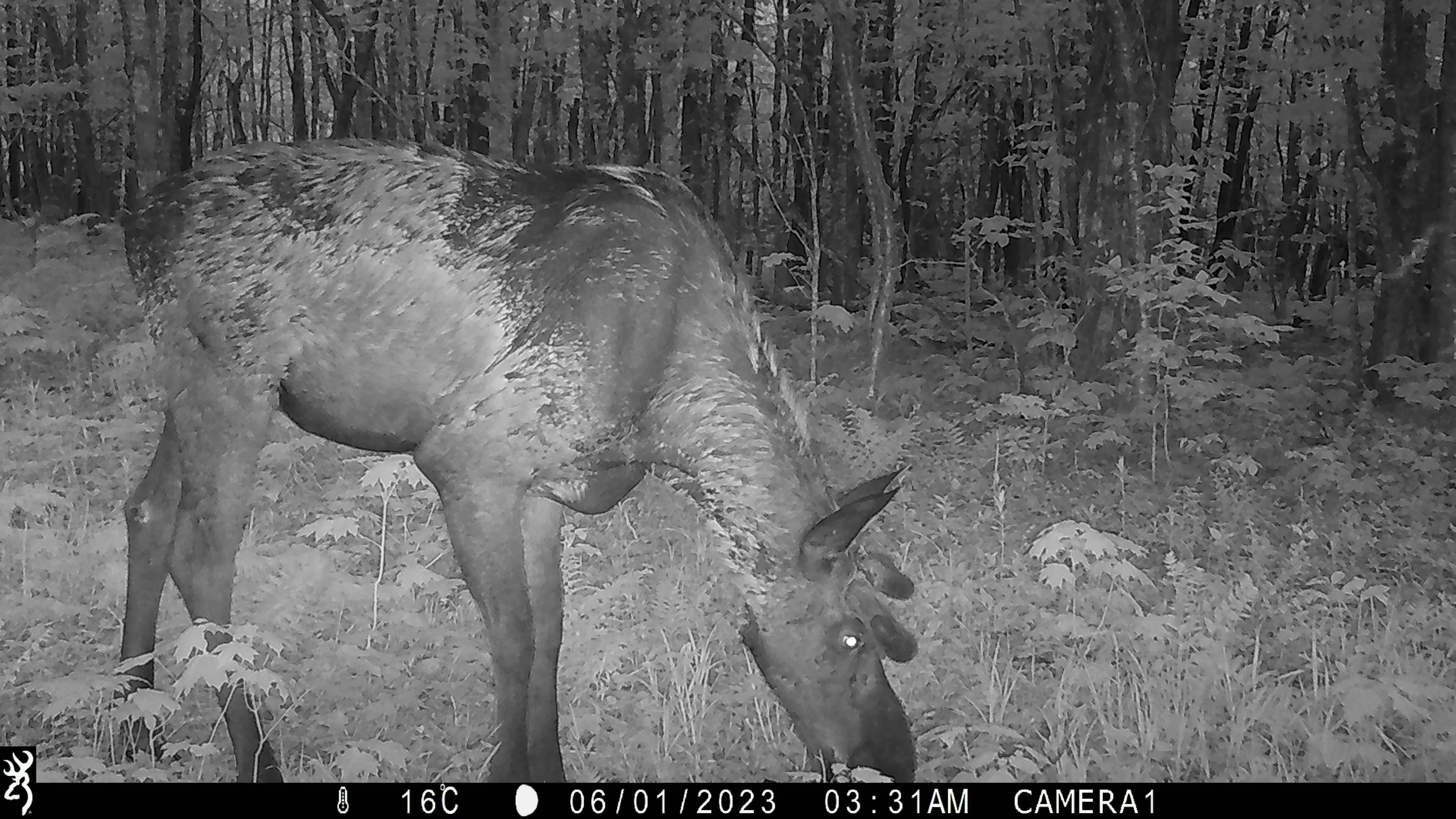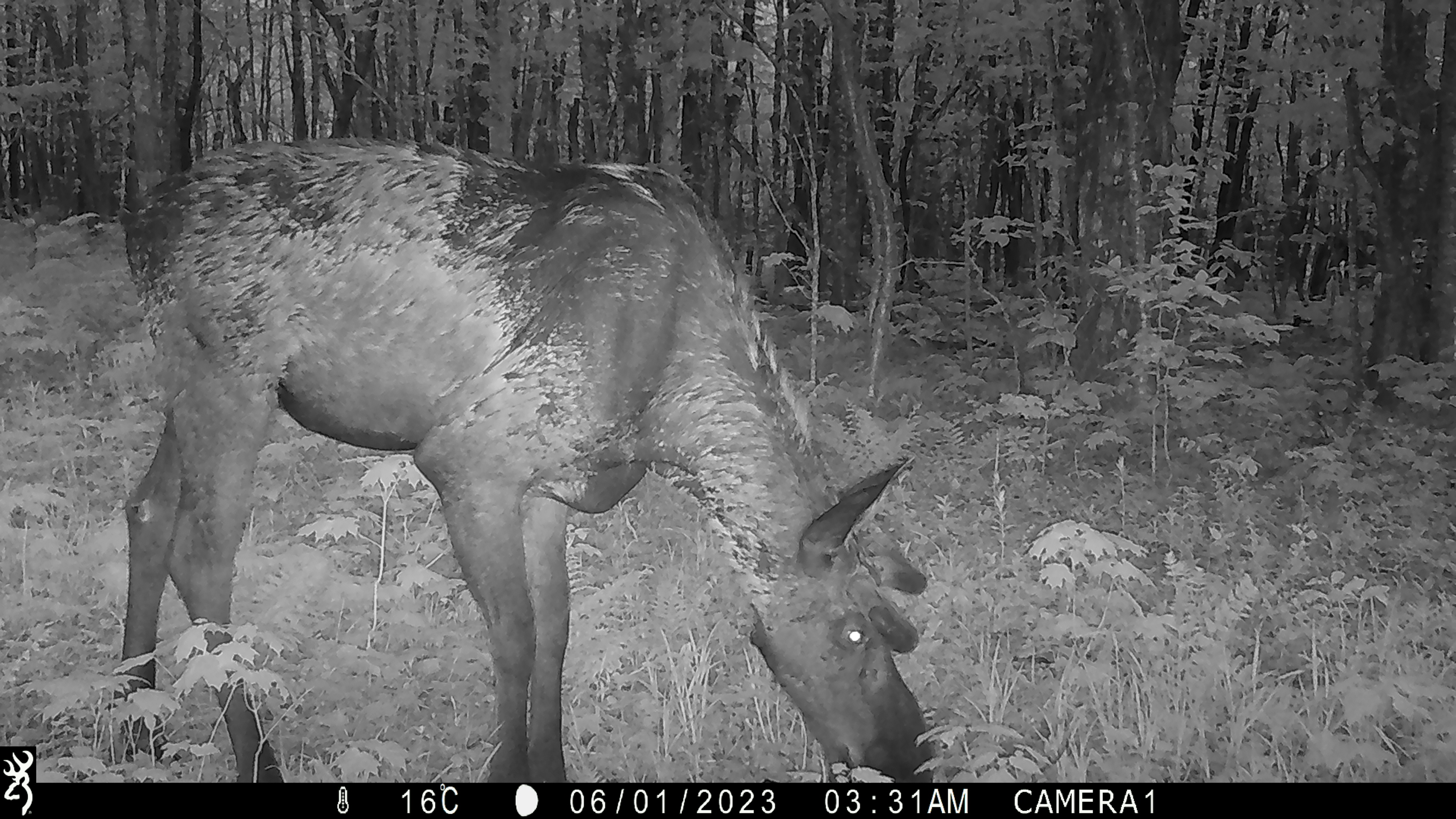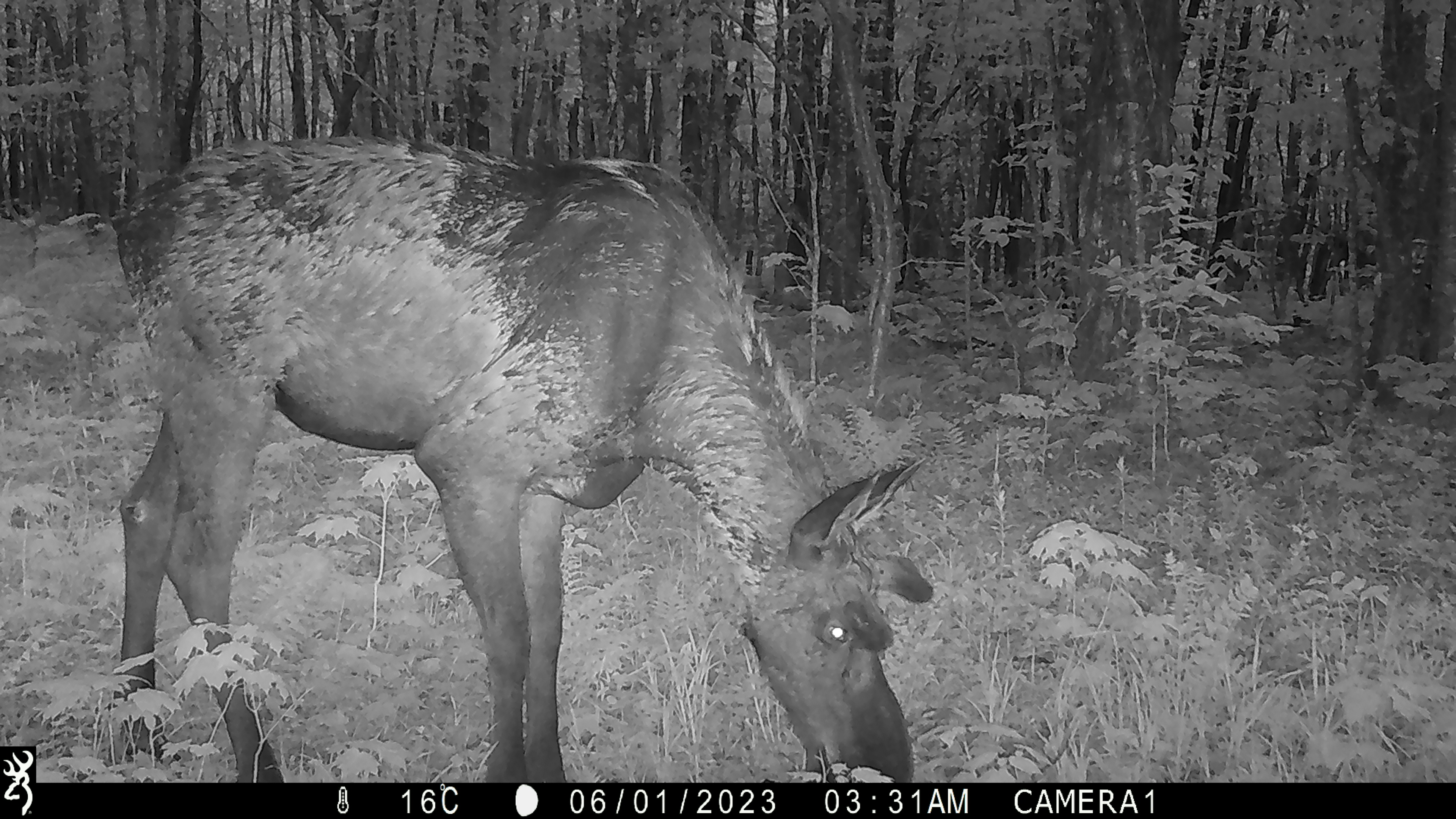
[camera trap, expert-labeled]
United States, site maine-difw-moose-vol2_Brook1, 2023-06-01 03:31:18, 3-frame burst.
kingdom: Animalia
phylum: Chordata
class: Mammalia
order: Artiodactyla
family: Cervidae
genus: Alces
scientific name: Alces alces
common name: moose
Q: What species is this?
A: Moose (Alces alces).